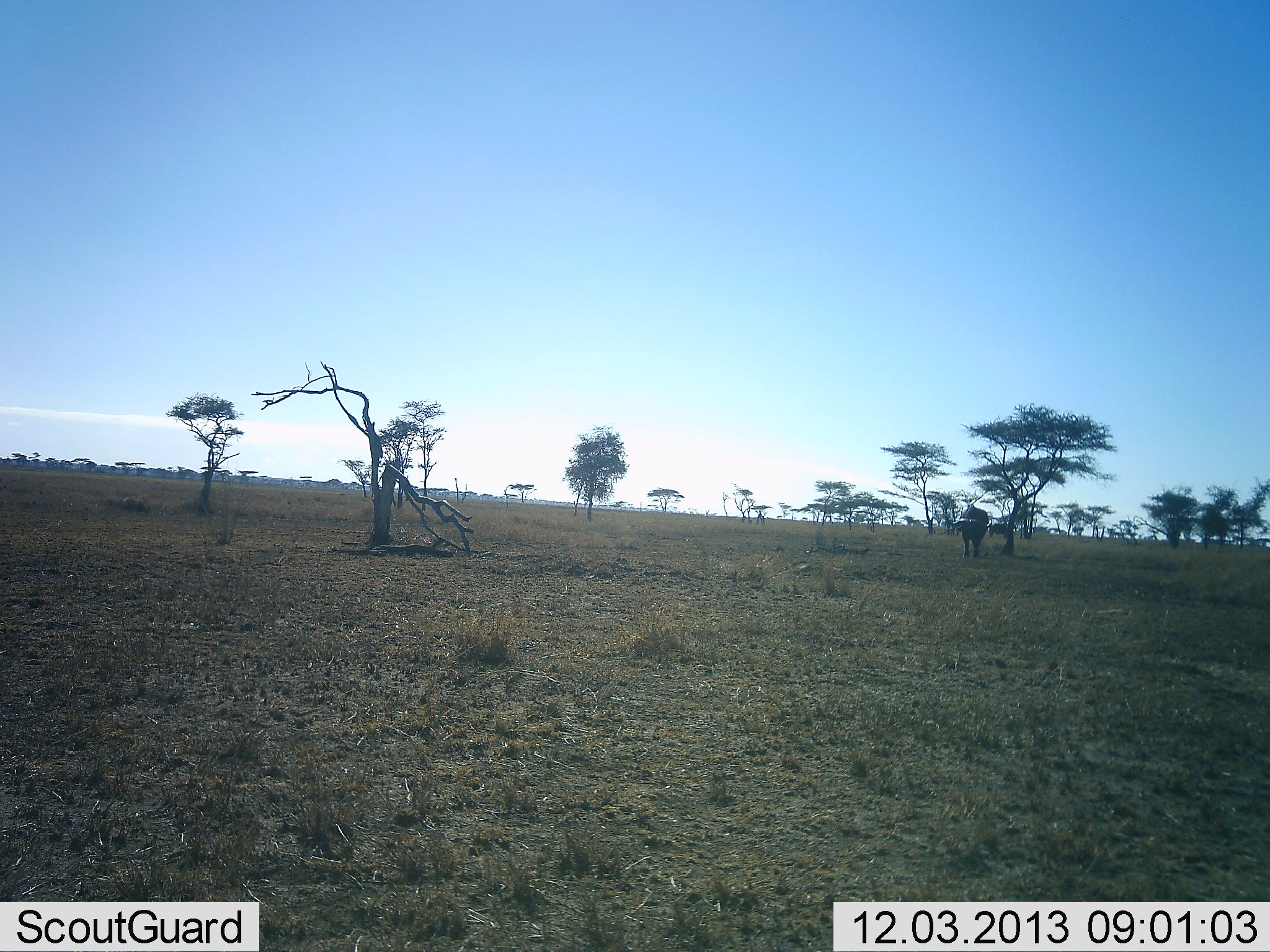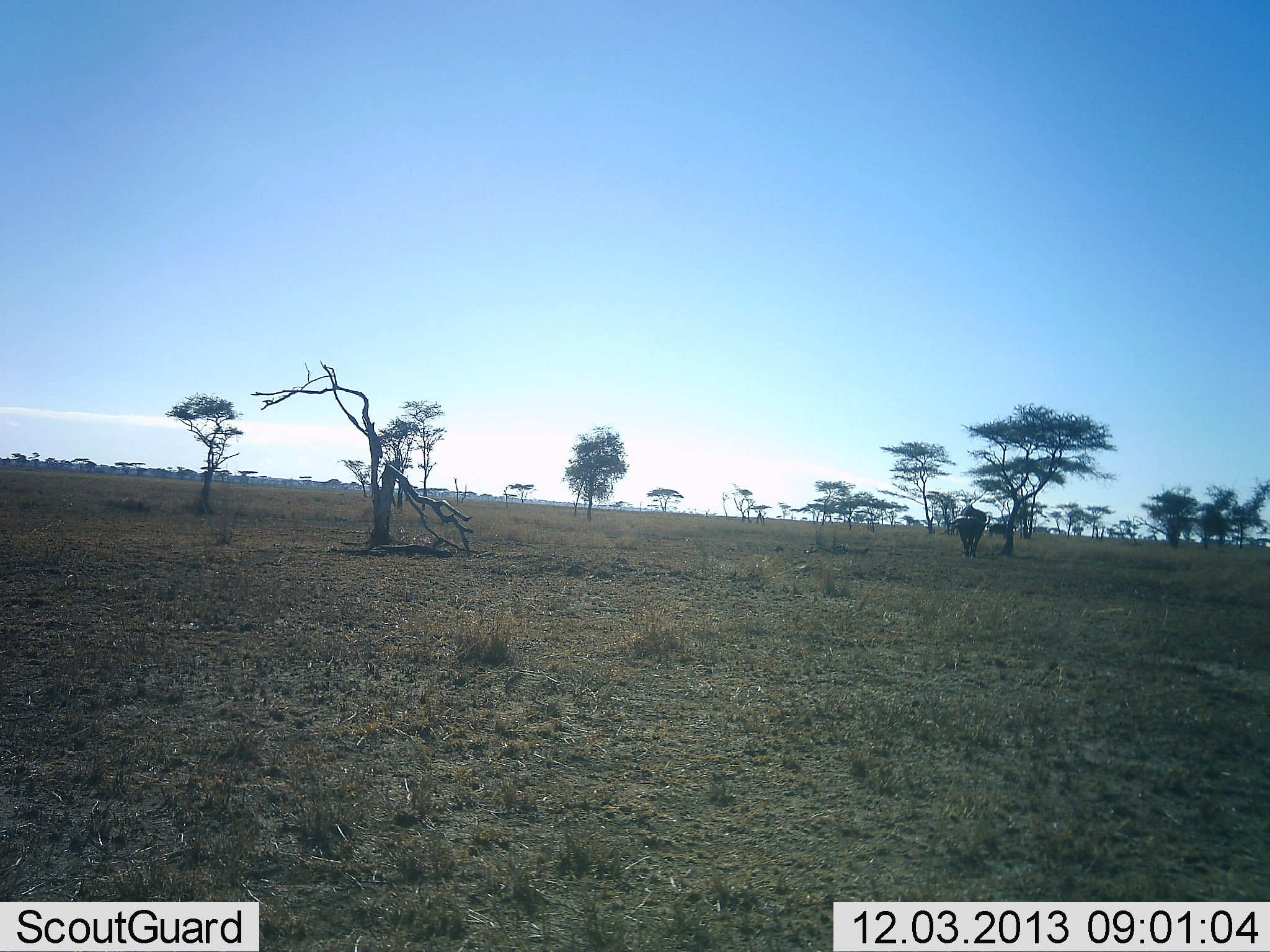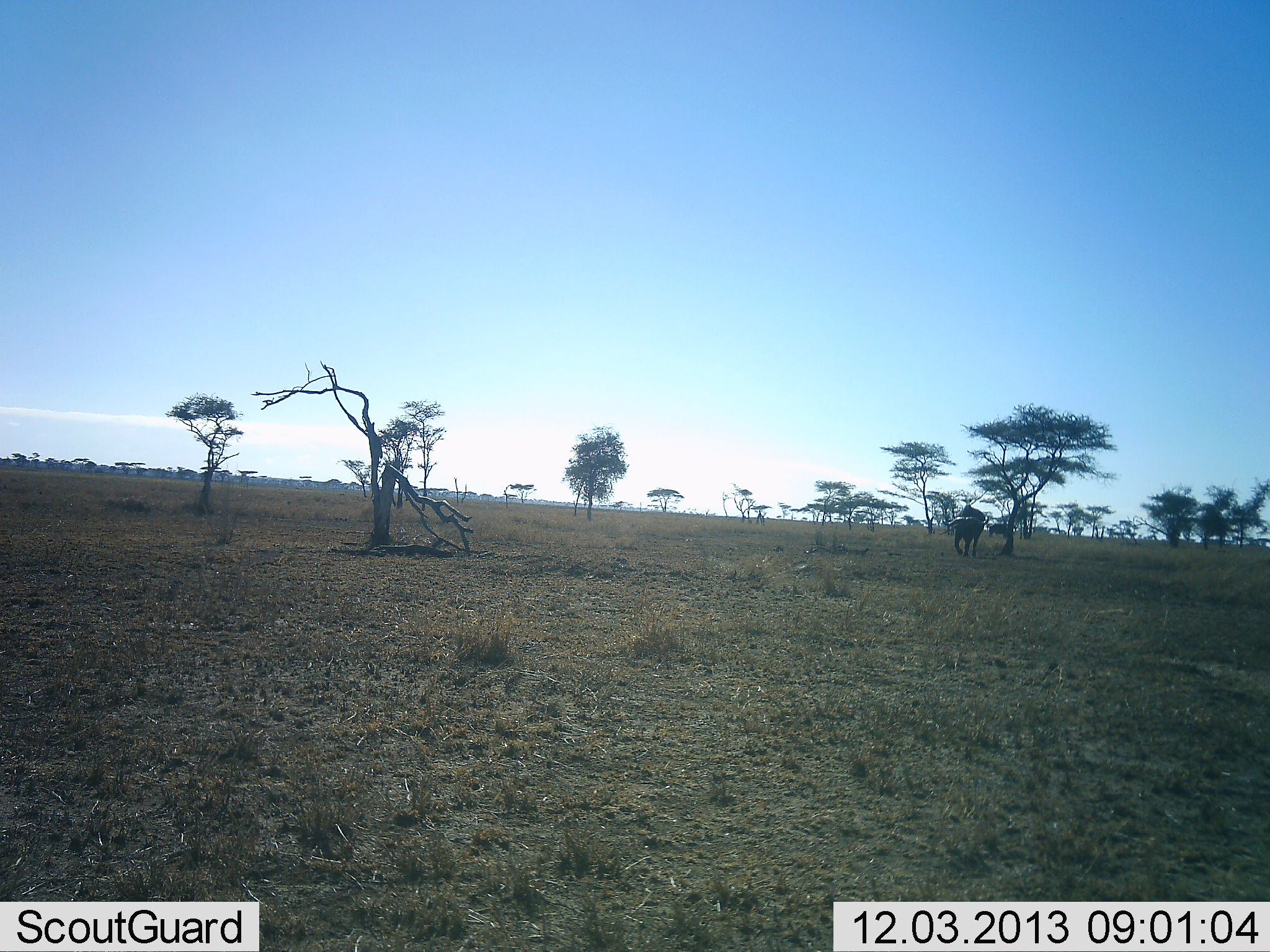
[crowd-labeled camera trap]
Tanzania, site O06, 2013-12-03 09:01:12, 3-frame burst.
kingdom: Animalia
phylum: Chordata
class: Mammalia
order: Artiodactyla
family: Bovidae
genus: Syncerus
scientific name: Syncerus caffer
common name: cape buffalo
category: buffalo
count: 1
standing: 0%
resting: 0%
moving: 100%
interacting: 0%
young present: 0%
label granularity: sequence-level